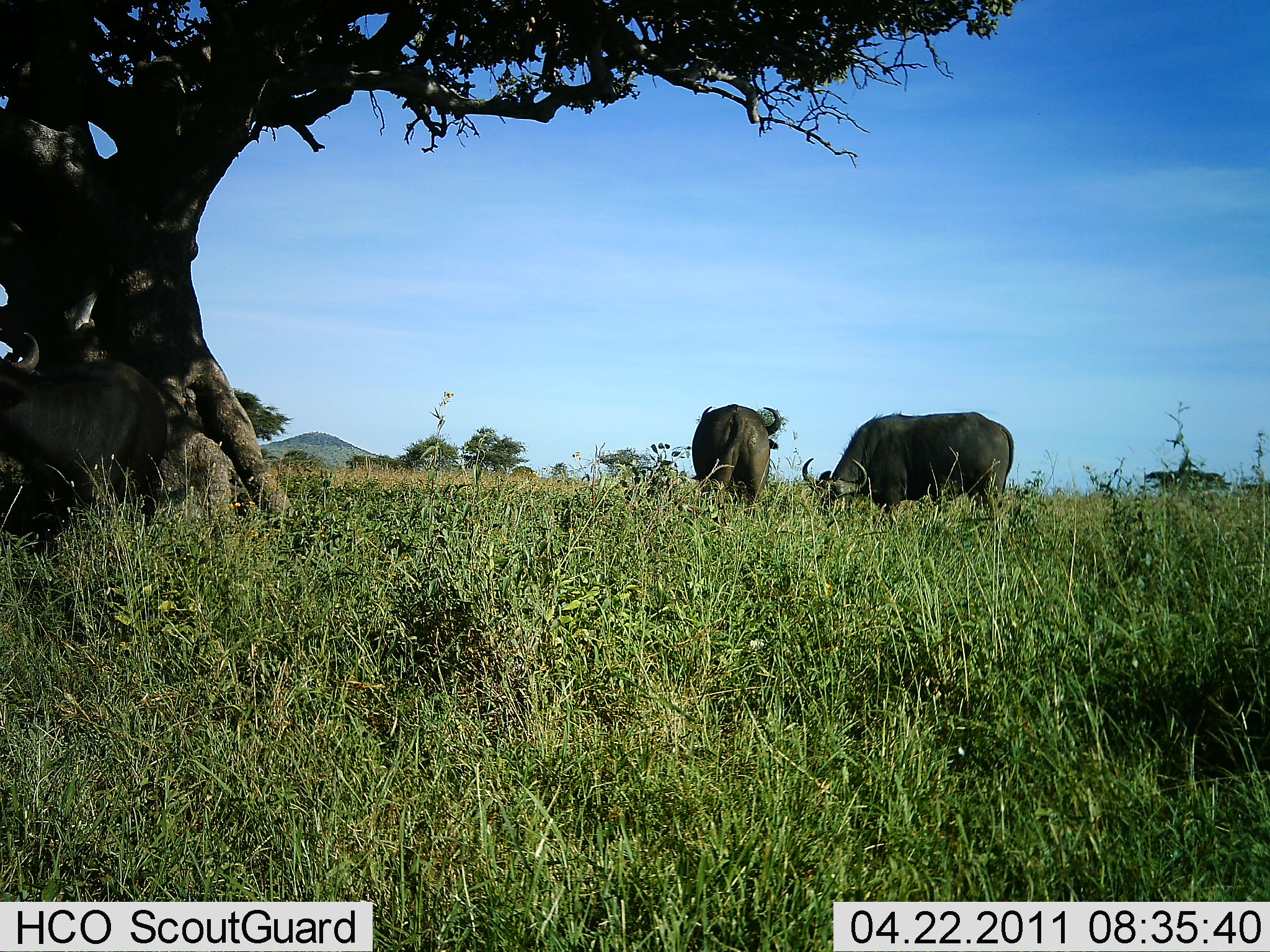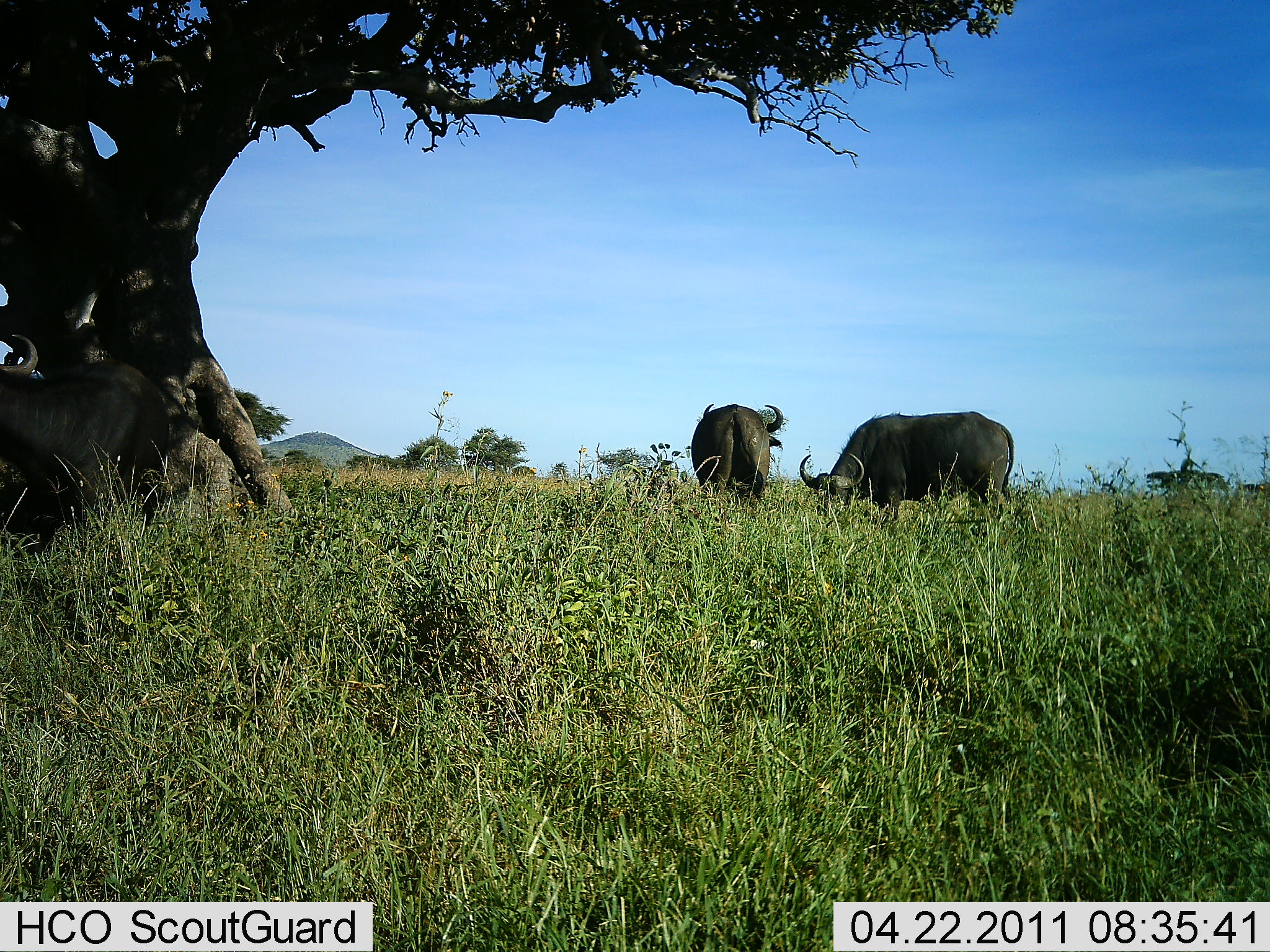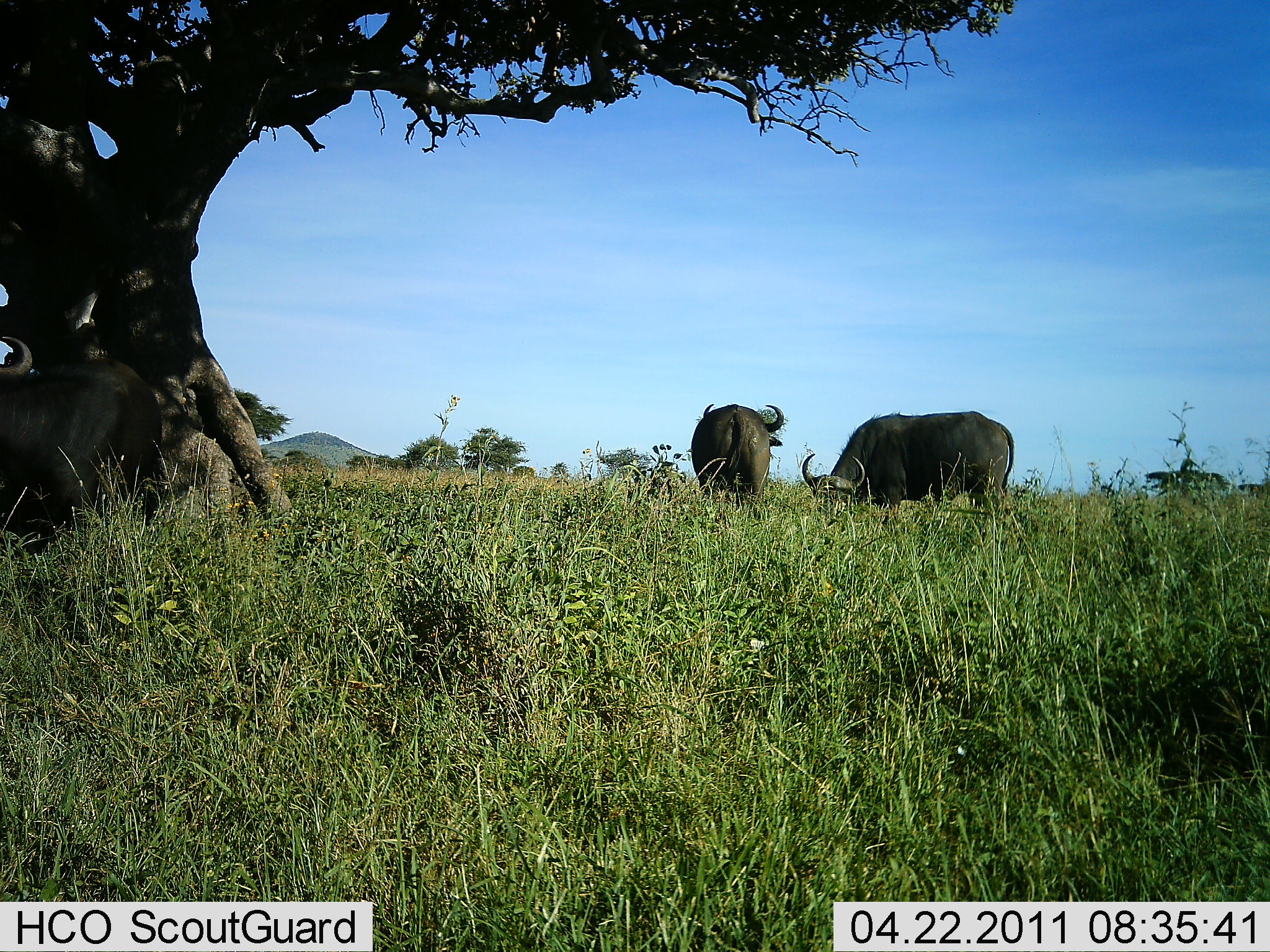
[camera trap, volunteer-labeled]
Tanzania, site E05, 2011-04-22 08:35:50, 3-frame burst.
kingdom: Animalia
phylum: Chordata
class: Mammalia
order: Artiodactyla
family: Bovidae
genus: Syncerus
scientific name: Syncerus caffer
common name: cape buffalo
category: buffalo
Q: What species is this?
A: Buffalo (cape buffalo) (Syncerus caffer).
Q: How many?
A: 3.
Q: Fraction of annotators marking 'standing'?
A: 92%.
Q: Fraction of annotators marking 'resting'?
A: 8%.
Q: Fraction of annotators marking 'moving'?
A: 0%.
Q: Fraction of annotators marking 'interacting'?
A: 0%.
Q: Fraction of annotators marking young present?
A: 0%.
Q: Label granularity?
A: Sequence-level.